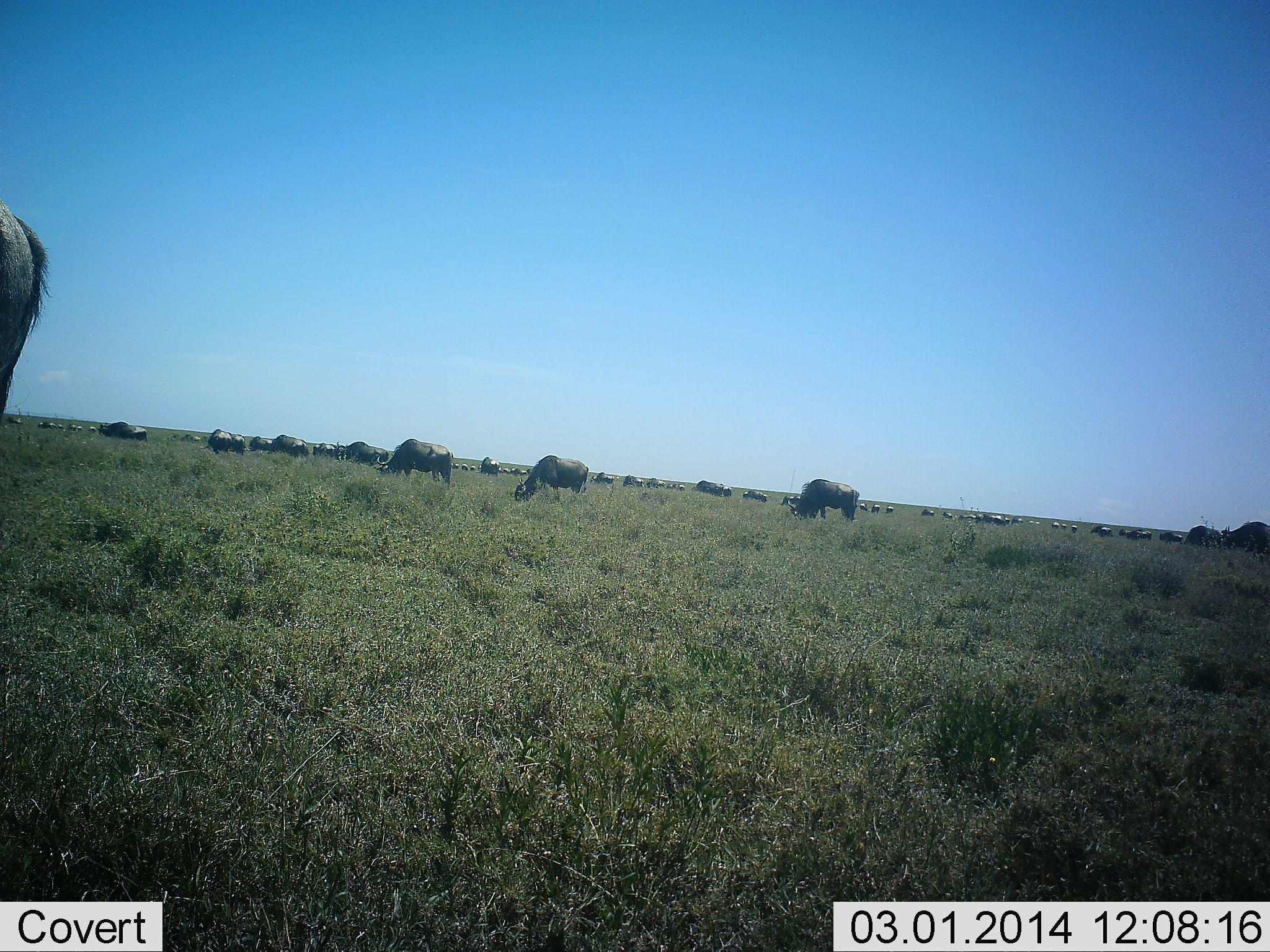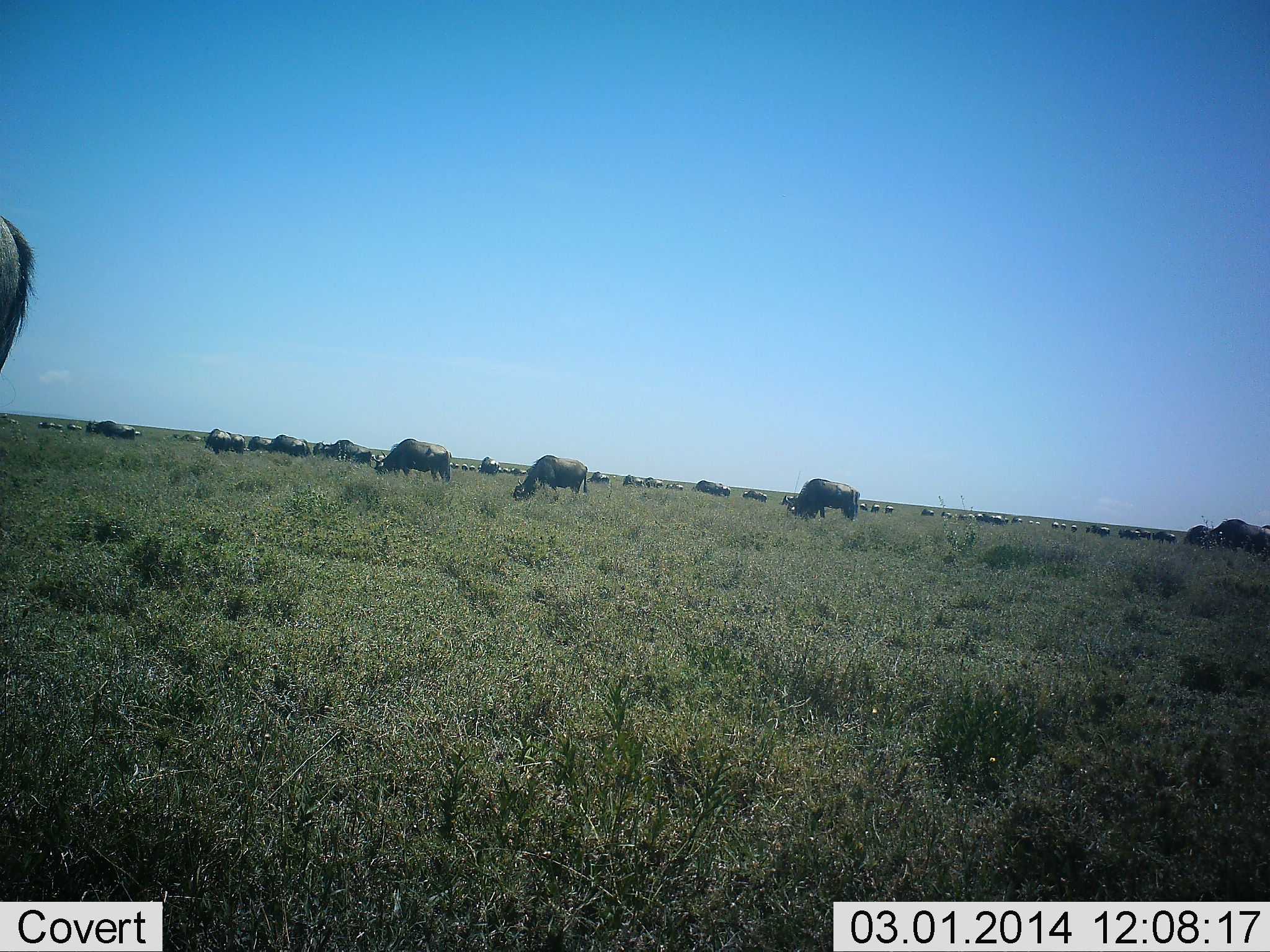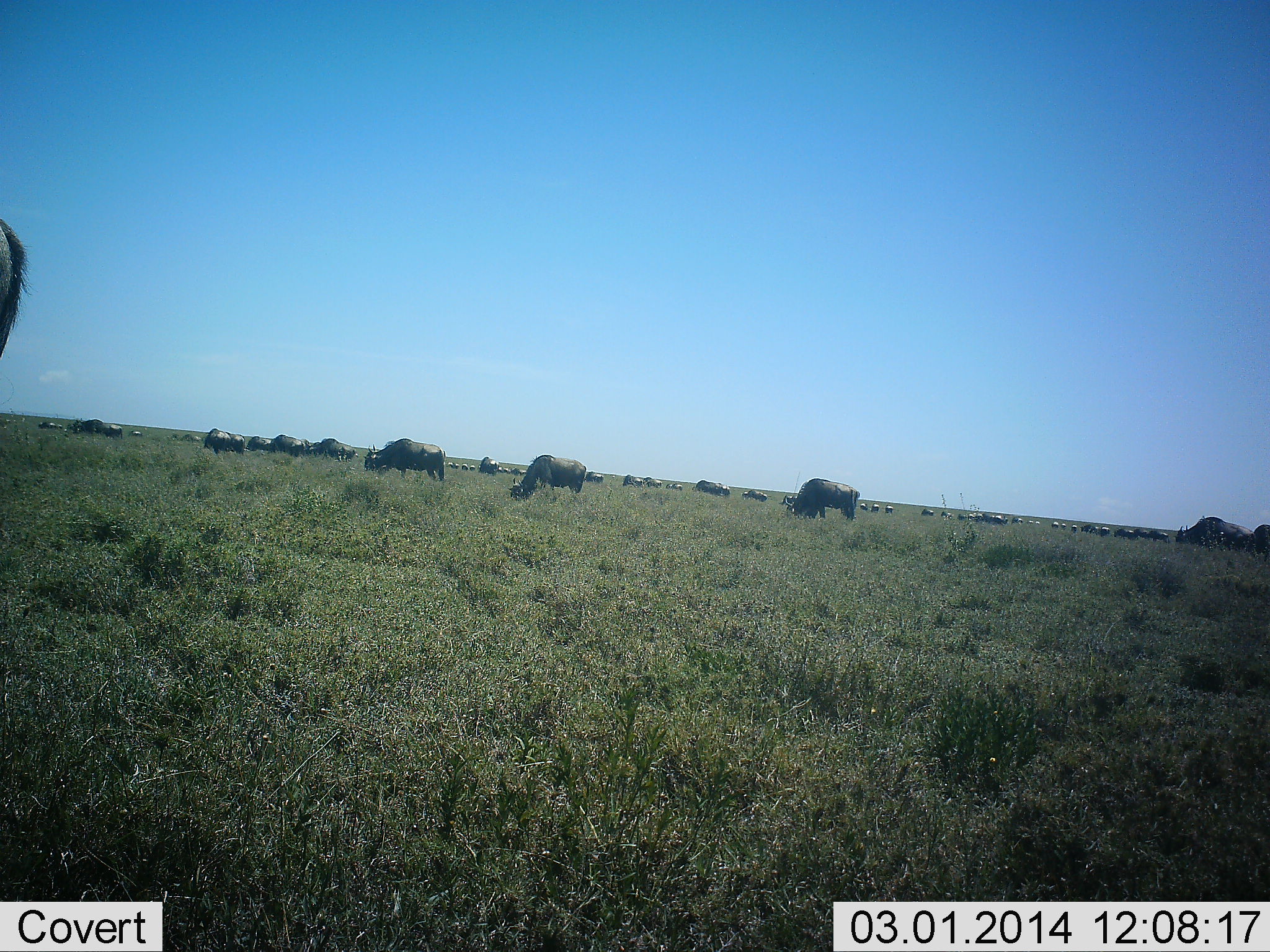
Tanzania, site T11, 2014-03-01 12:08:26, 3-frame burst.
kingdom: Animalia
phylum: Chordata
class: Mammalia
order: Artiodactyla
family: Bovidae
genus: Connochaetes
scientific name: Connochaetes taurinus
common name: blue wildebeest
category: wildebeest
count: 11-50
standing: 10%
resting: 0%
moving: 30%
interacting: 0%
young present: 0%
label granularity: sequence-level